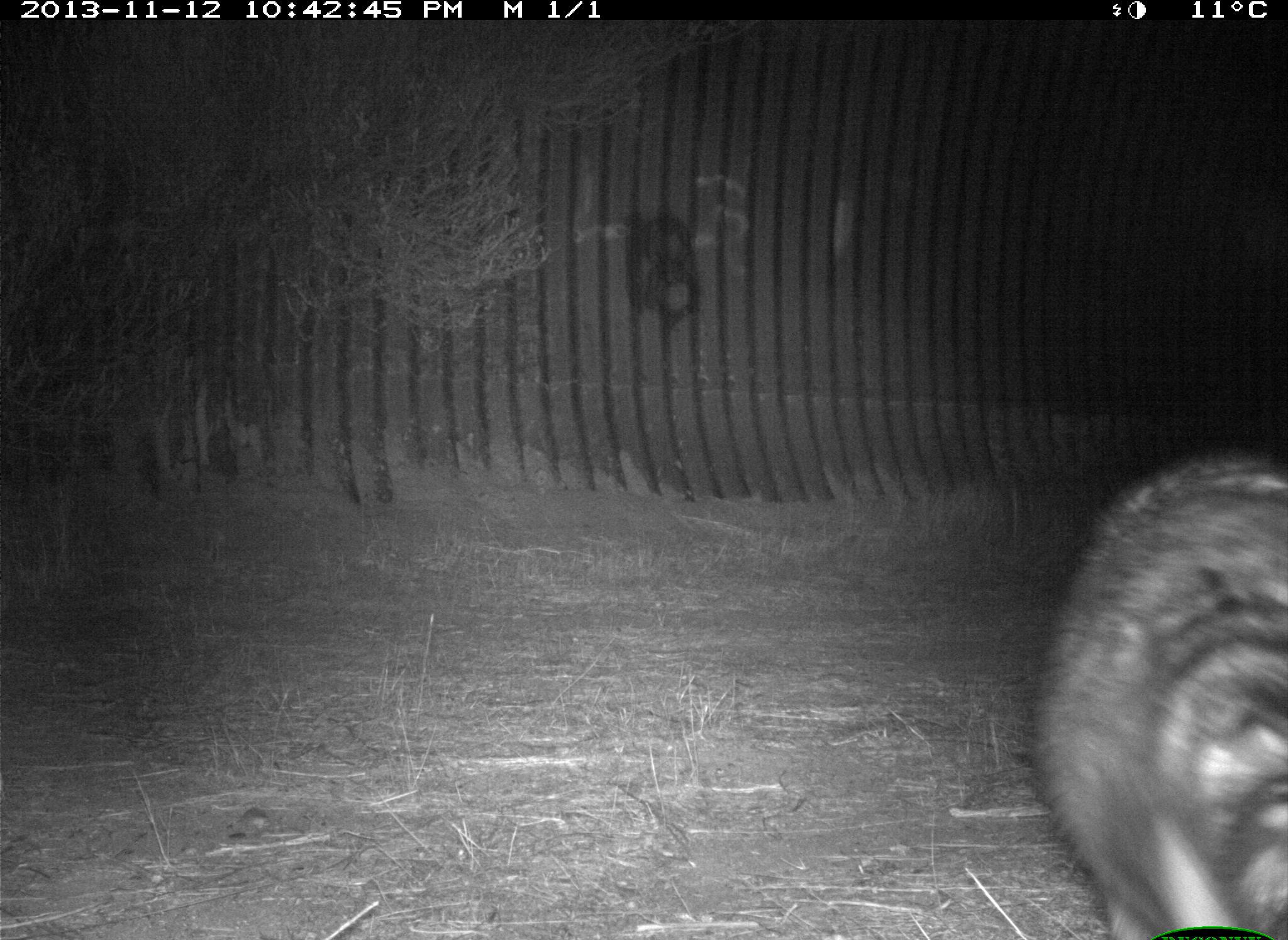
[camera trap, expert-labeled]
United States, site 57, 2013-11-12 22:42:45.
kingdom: Animalia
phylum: Chordata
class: Mammalia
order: Carnivora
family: Procyonidae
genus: Procyon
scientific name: Procyon lotor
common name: raccoon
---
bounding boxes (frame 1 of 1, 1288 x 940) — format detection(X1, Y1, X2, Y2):
raccoon: detection(1025, 445, 1286, 940)